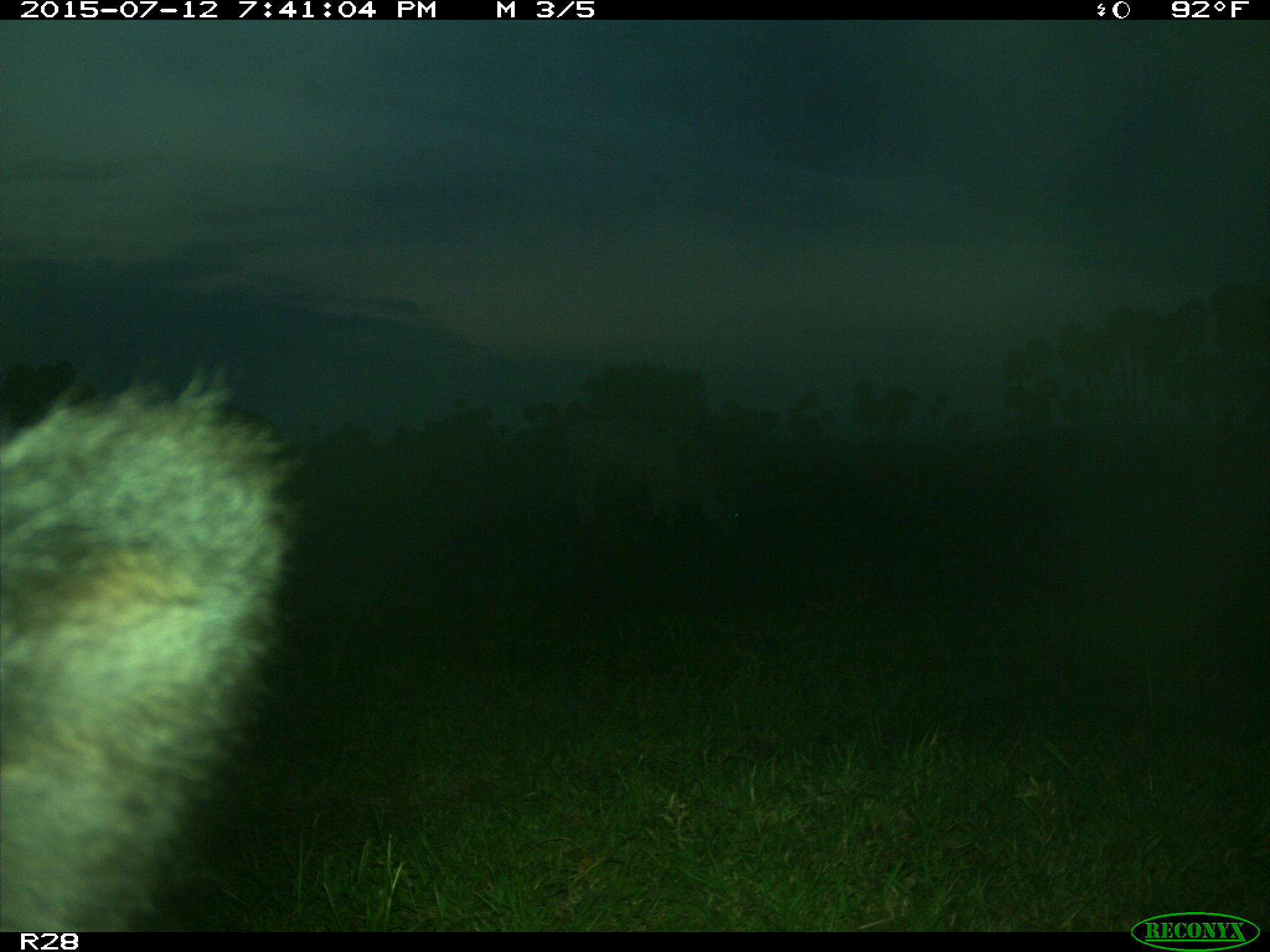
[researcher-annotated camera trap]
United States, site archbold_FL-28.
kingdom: Animalia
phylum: Chordata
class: Mammalia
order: Artiodactyla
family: Bovidae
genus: Bos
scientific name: Bos taurus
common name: domestic cow